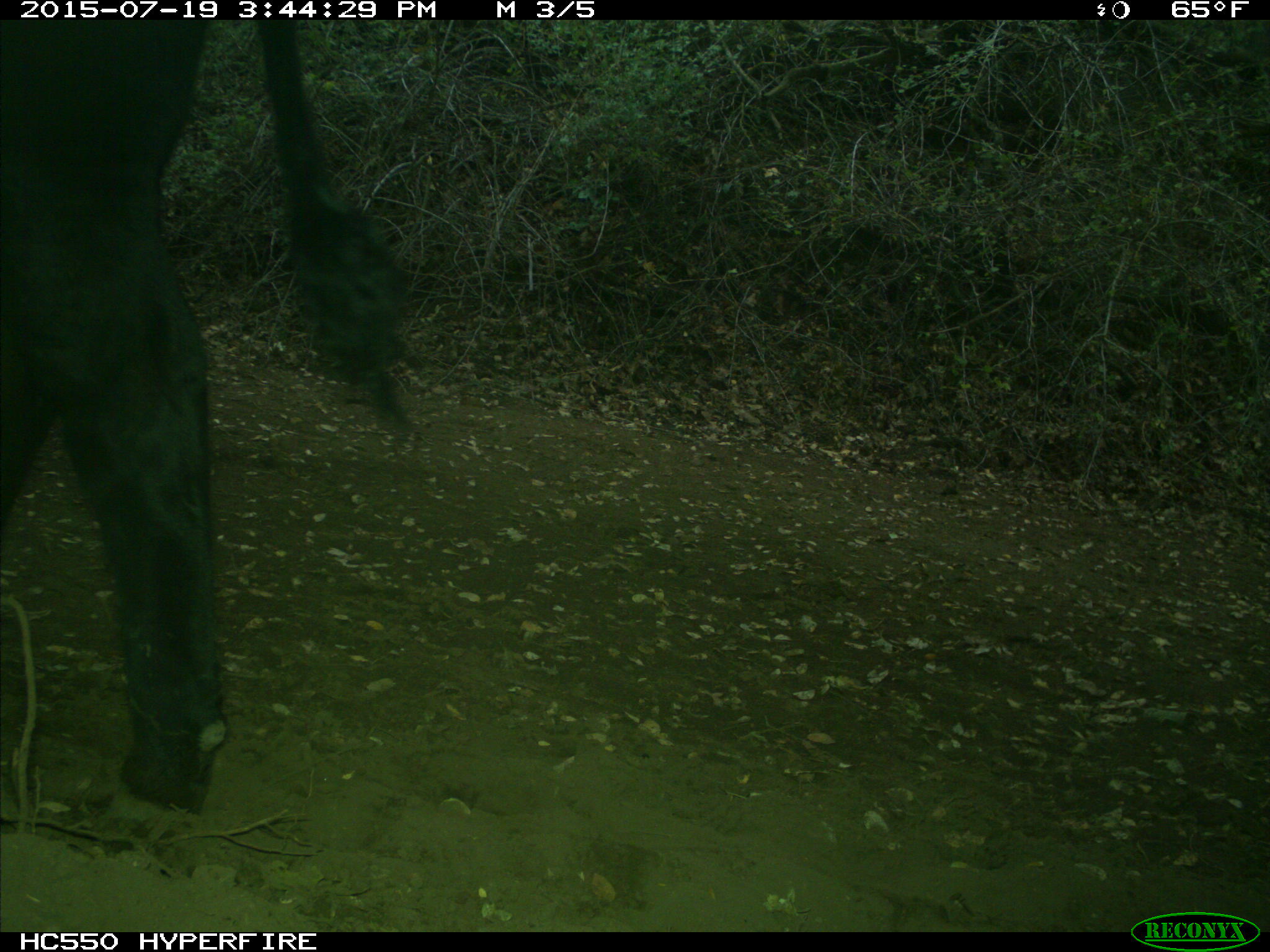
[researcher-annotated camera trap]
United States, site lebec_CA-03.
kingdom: Animalia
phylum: Chordata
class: Mammalia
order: Artiodactyla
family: Bovidae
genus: Bos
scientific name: Bos taurus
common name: domestic cow